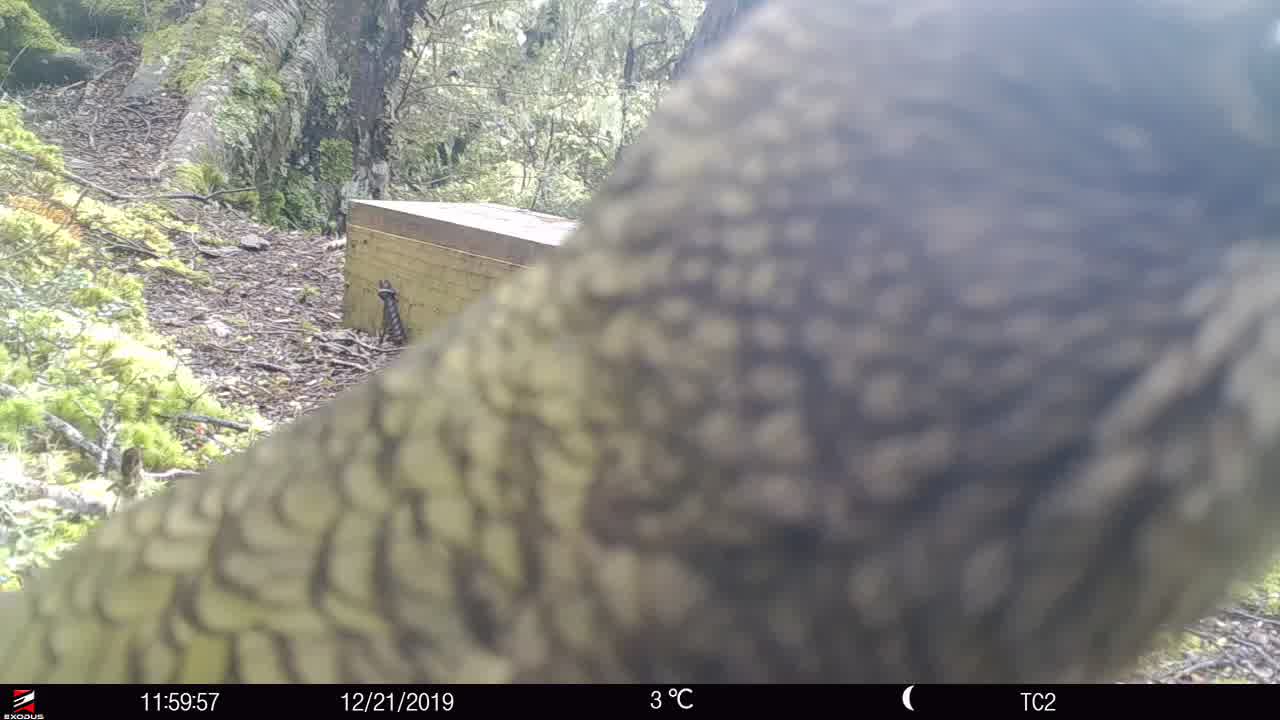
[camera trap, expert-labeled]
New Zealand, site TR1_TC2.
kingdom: Animalia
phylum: Chordata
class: Aves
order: Psittaciformes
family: Strigopidae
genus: Nestor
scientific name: Nestor notabilis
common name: kea